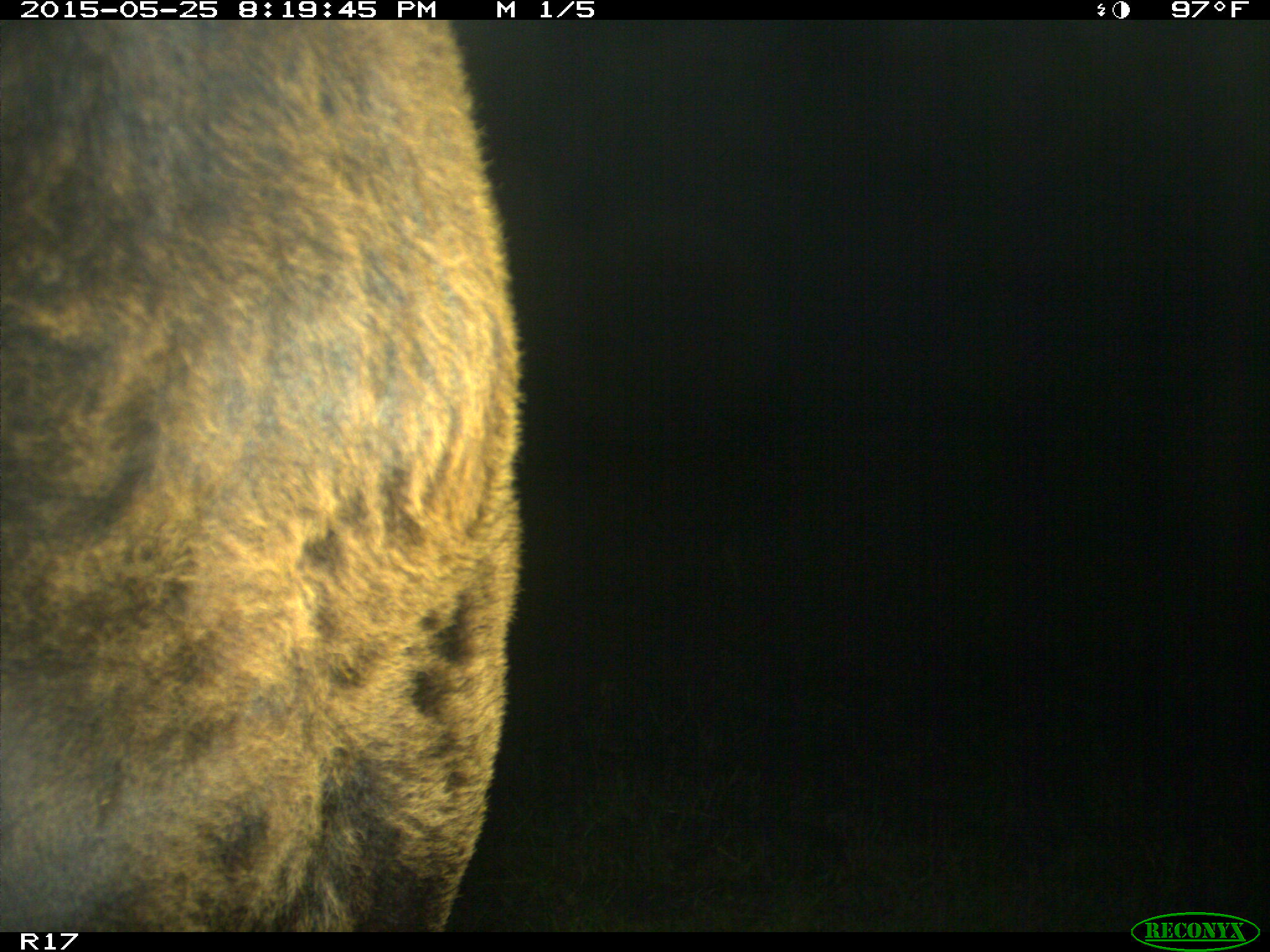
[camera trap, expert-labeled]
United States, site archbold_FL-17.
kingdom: Animalia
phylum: Chordata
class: Mammalia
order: Artiodactyla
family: Bovidae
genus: Bos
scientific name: Bos taurus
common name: domestic cow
Bos taurus (domestic cow).